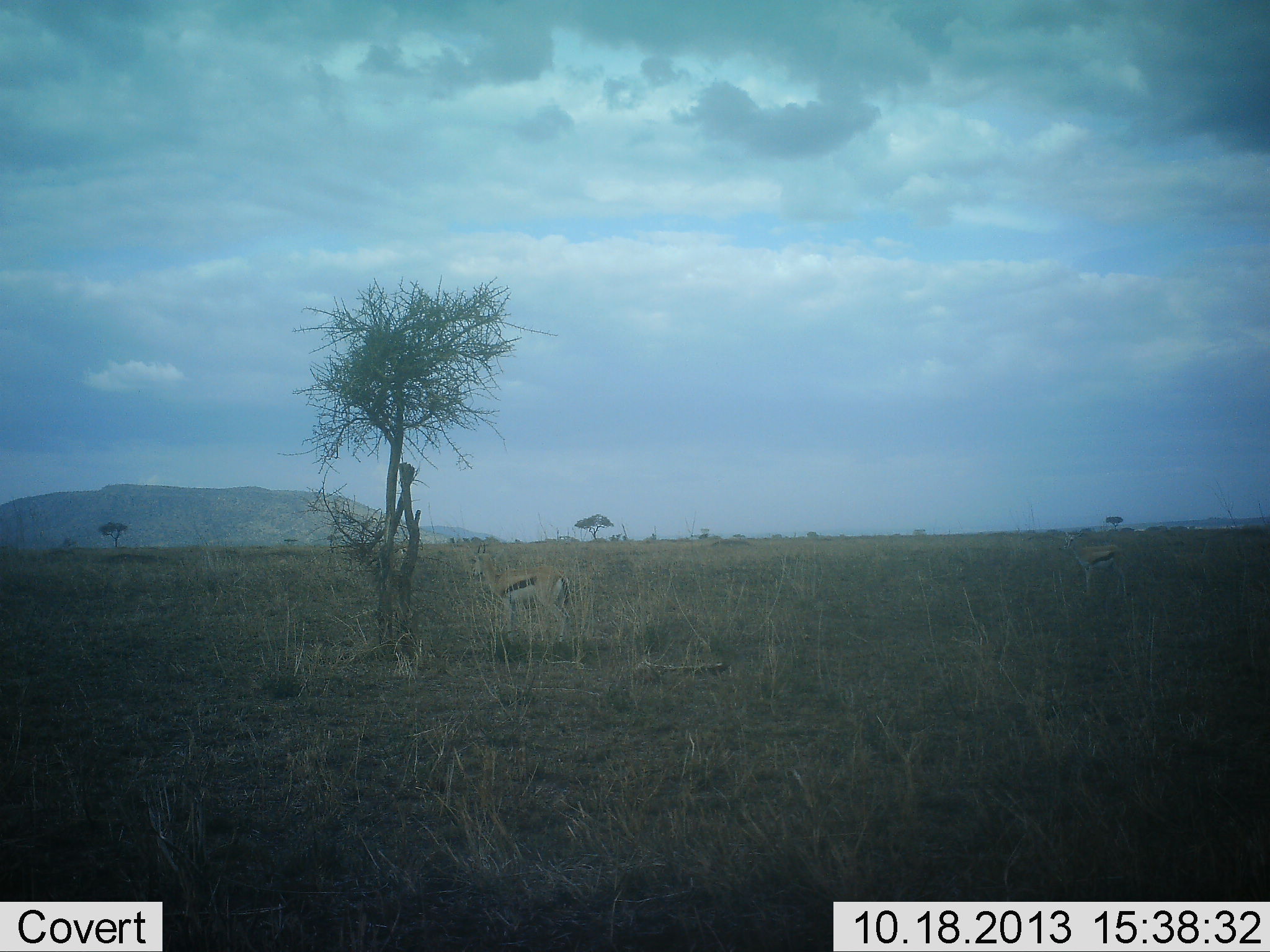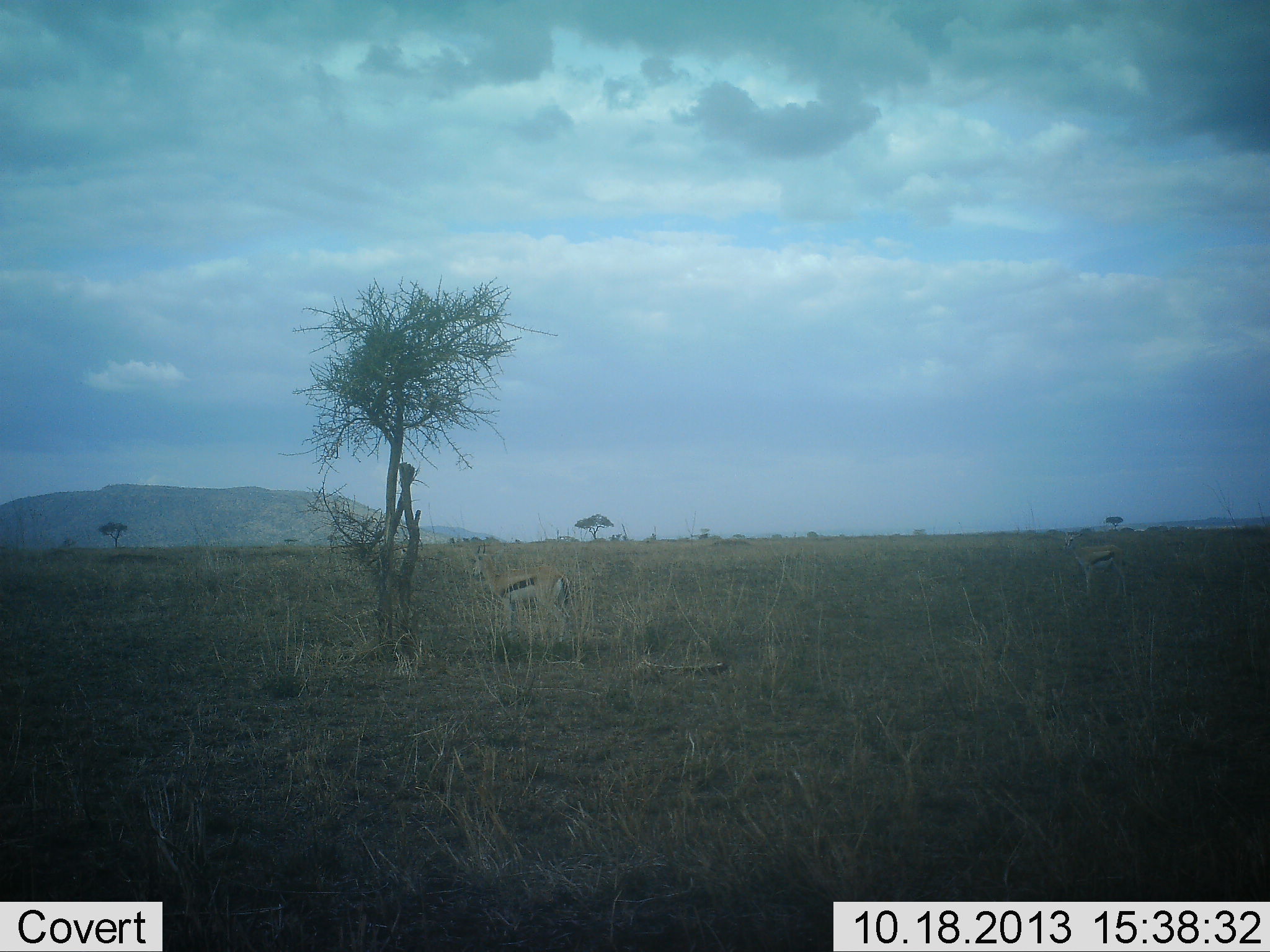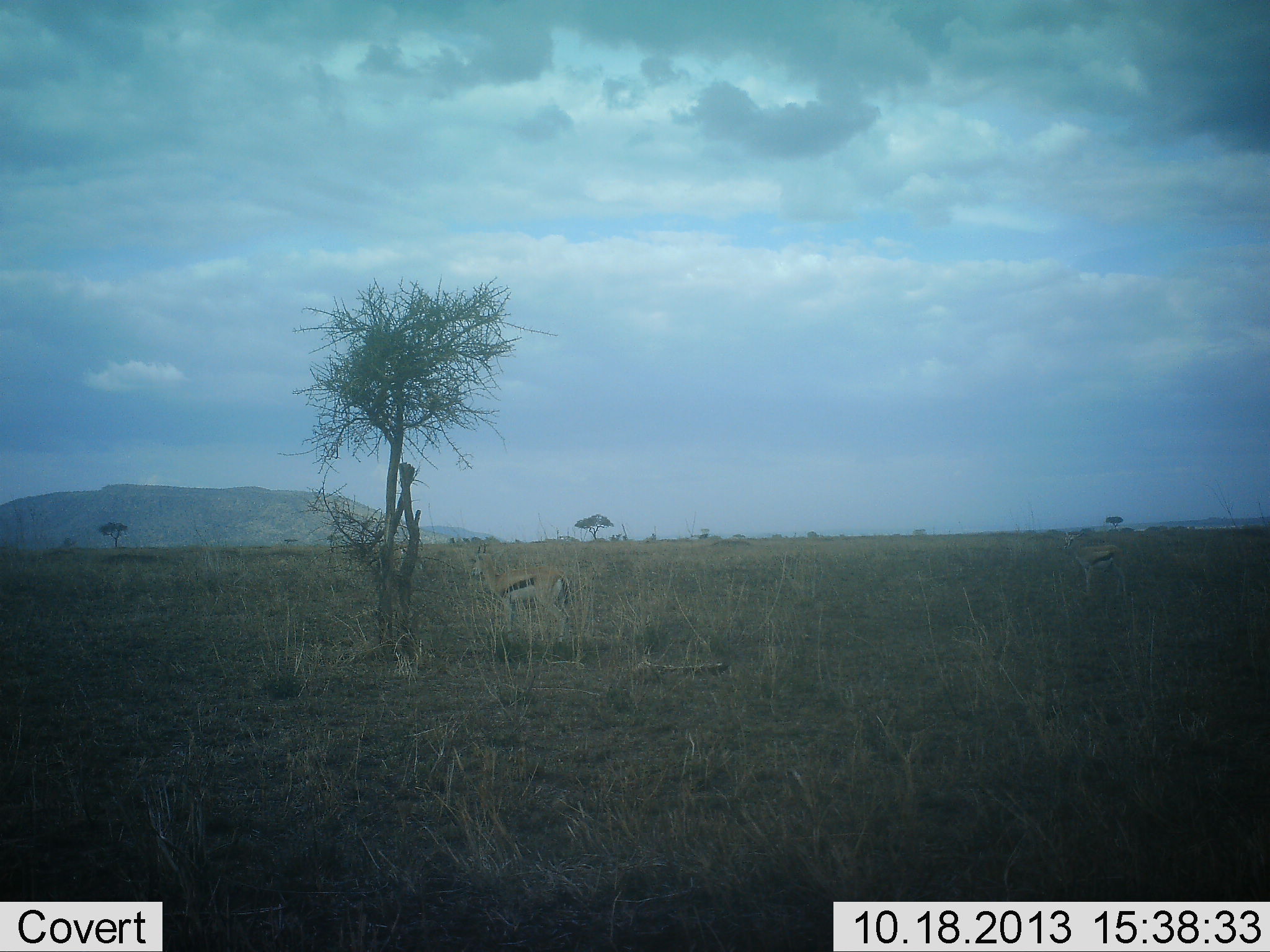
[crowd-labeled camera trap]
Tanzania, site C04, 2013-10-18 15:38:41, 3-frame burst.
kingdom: Animalia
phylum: Chordata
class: Mammalia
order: Artiodactyla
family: Bovidae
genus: Eudorcas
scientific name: Eudorcas thomsonii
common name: thomson's gazelle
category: gazellethomsons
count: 2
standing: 100%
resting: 0%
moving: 0%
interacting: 0%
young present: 0%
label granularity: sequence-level